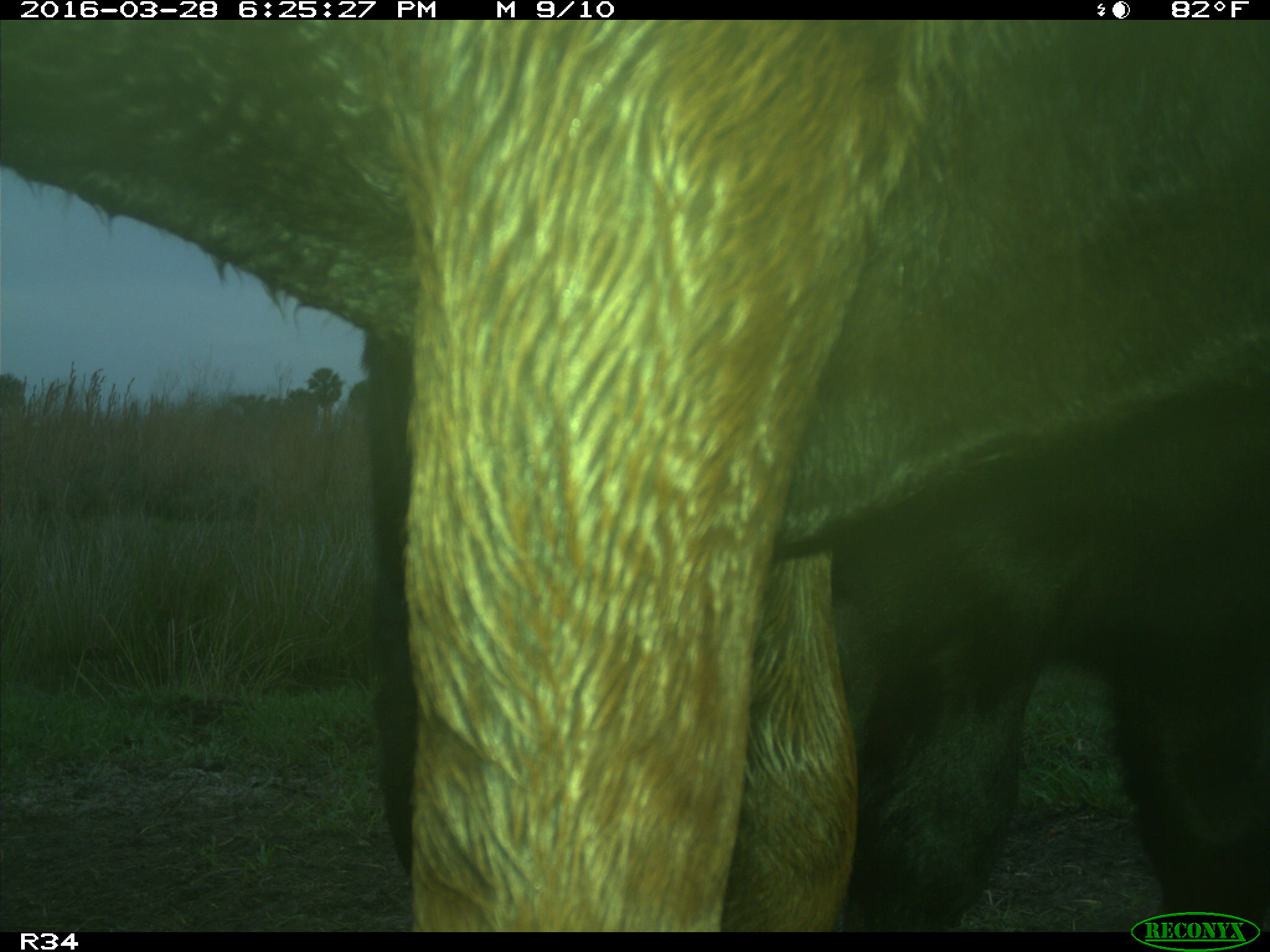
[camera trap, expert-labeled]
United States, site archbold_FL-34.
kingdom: Animalia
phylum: Chordata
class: Mammalia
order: Artiodactyla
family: Bovidae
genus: Bos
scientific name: Bos taurus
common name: domestic cow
Bos taurus (domestic cow).